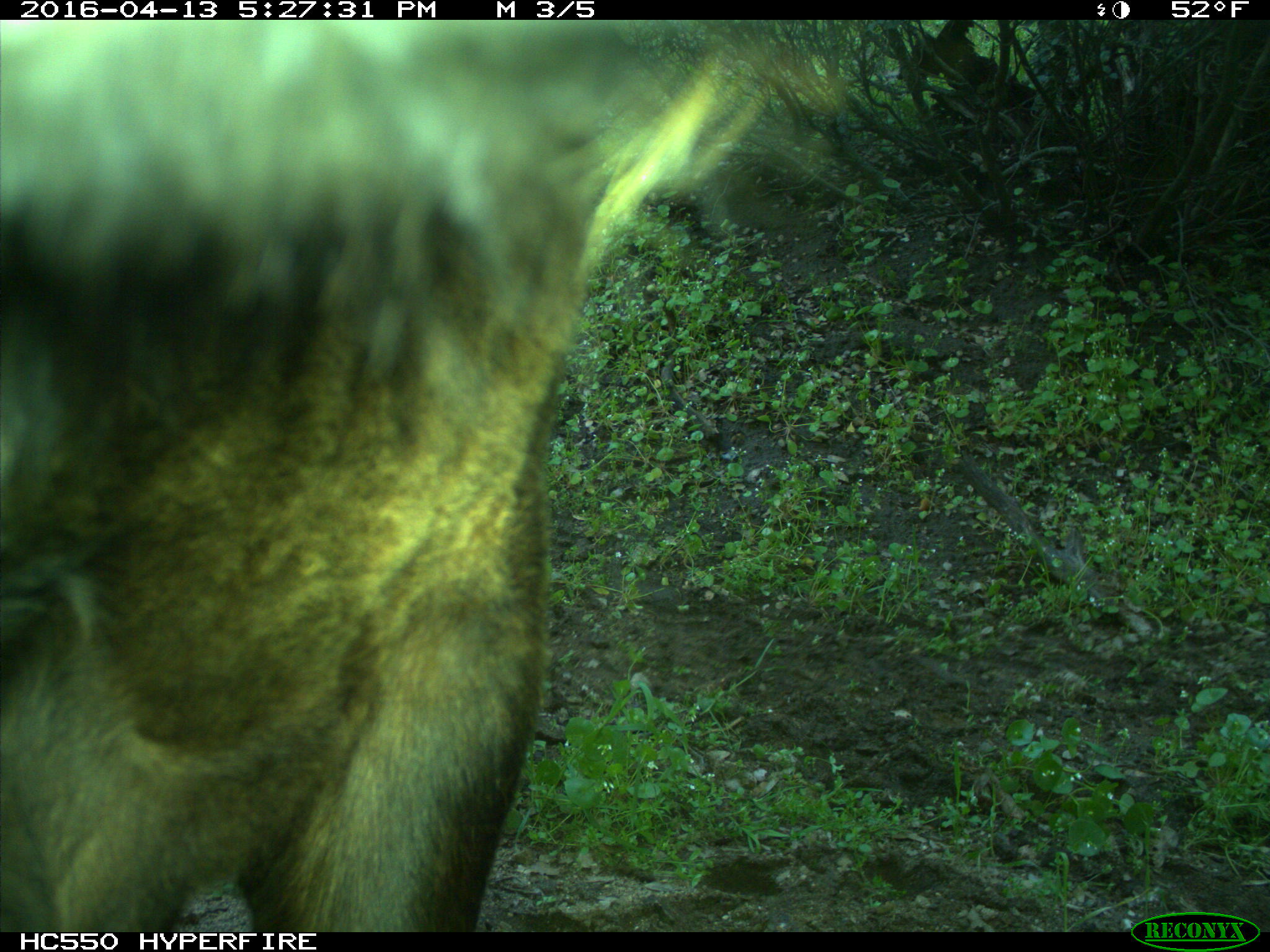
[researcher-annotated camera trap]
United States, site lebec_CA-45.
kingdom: Animalia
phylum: Chordata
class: Mammalia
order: Artiodactyla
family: Bovidae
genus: Bos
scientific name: Bos taurus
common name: domestic cow